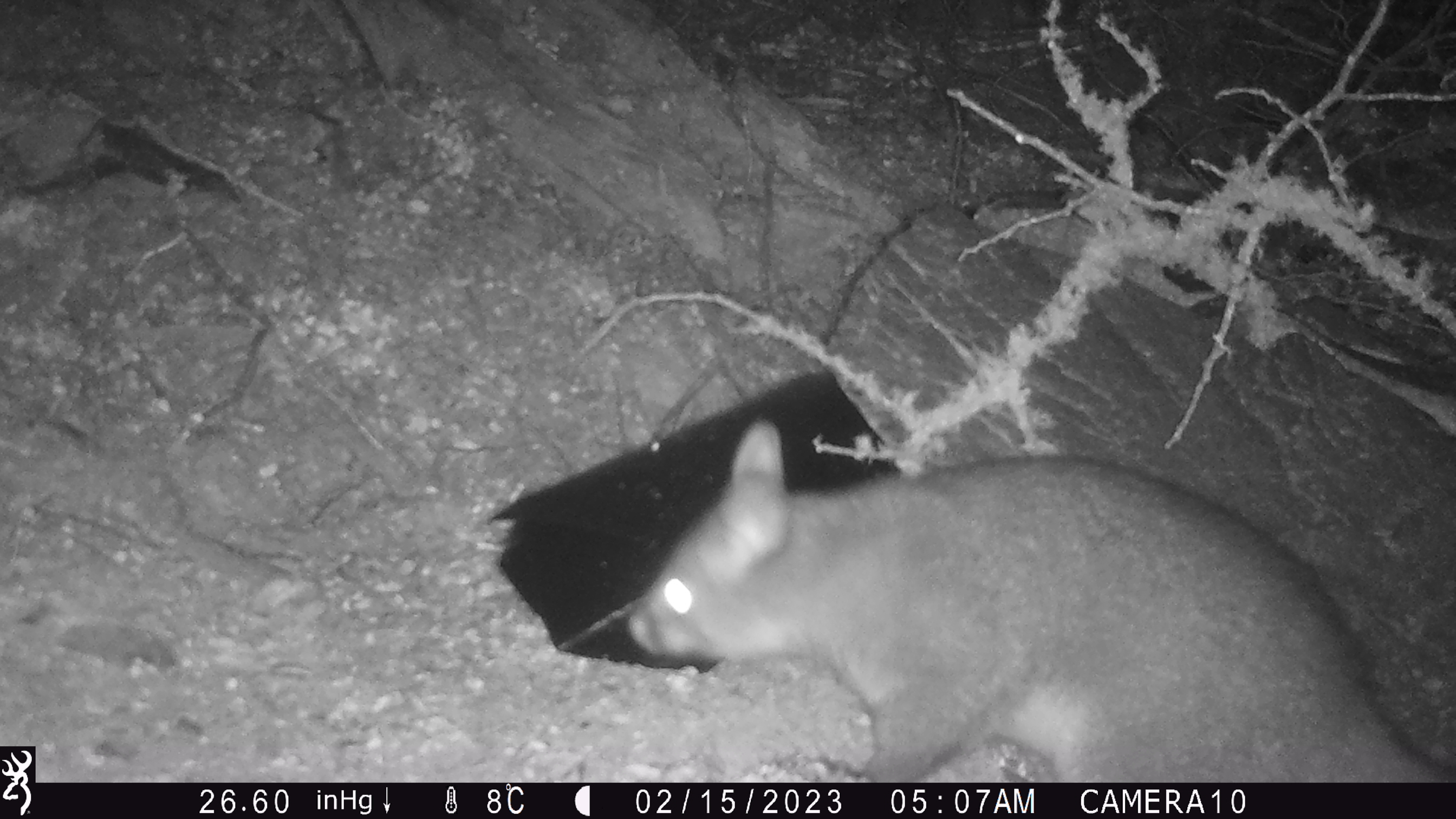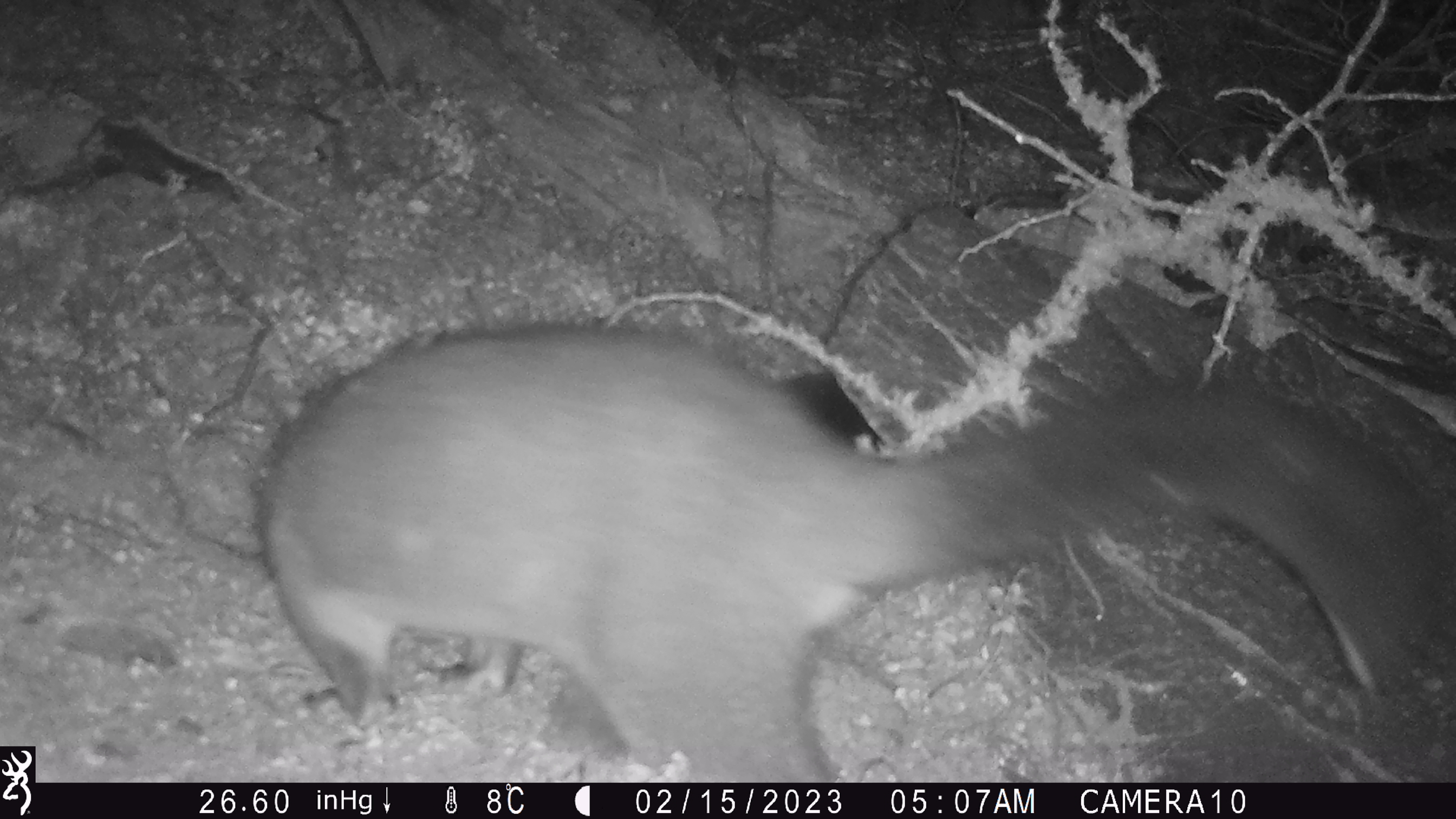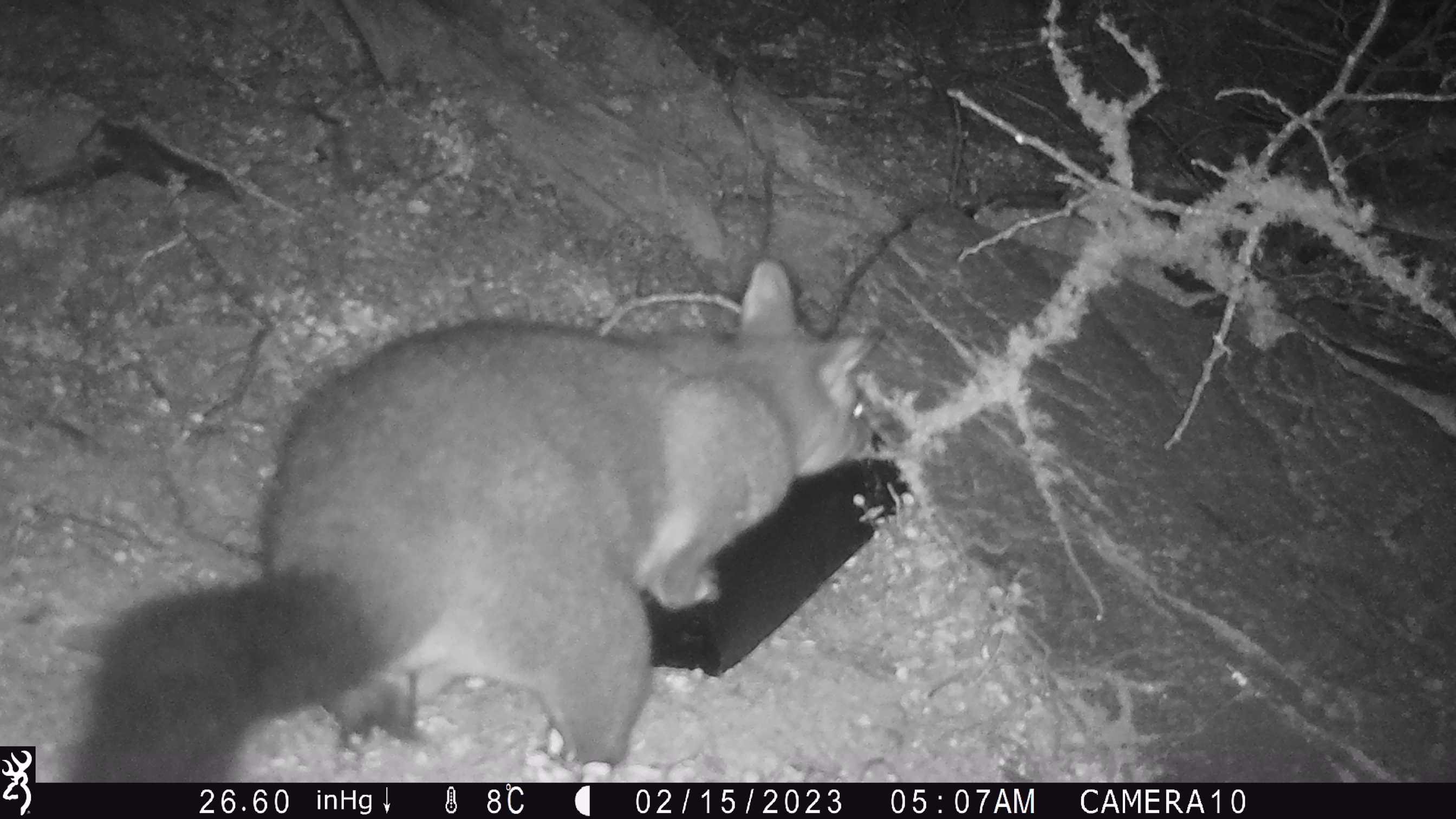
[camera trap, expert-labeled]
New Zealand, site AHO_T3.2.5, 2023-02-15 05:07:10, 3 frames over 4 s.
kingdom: Animalia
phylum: Chordata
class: Mammalia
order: Carnivora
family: Mustelidae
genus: Mustela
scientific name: Mustela erminea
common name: stoat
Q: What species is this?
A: Stoat (Mustela erminea).